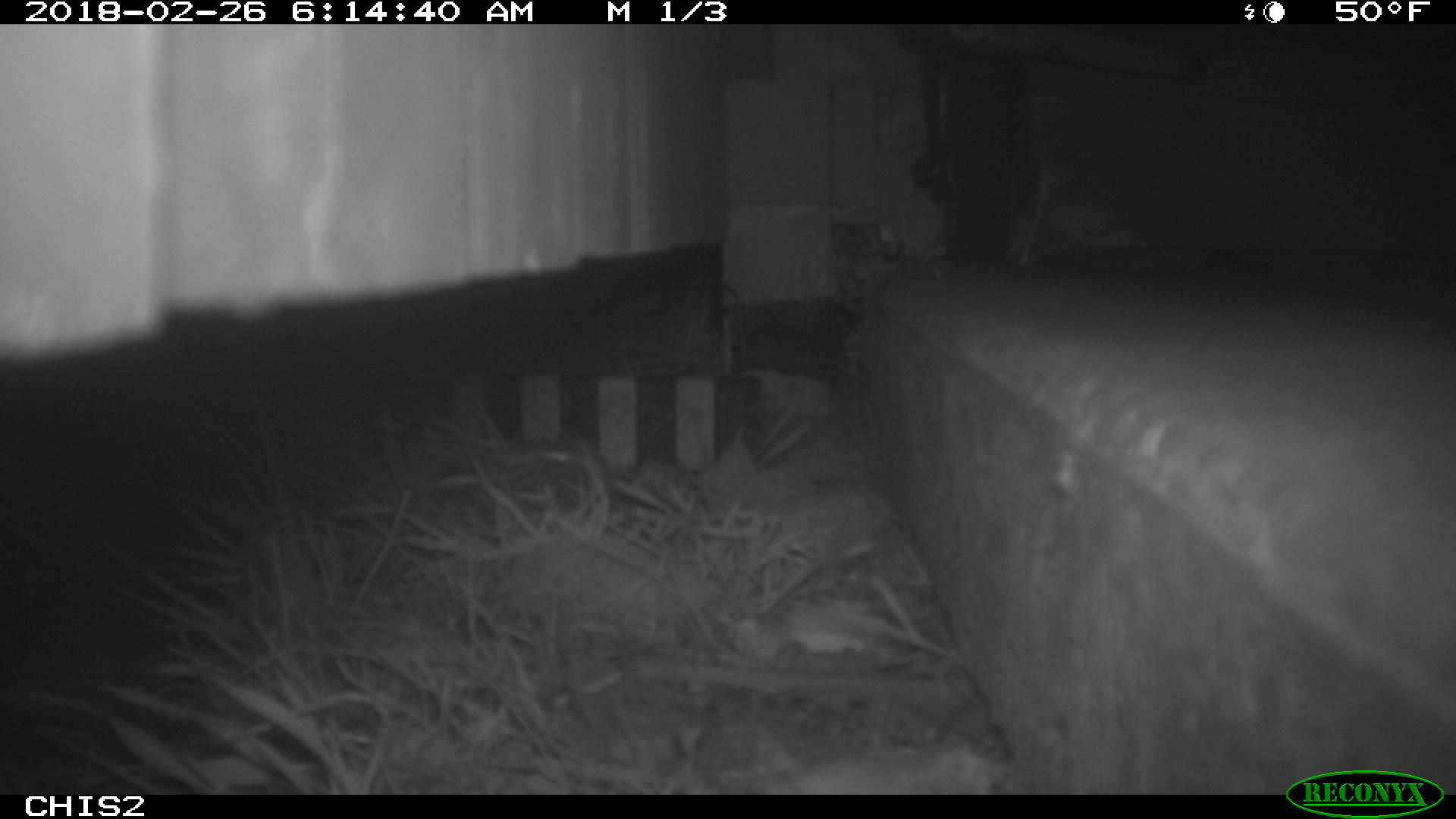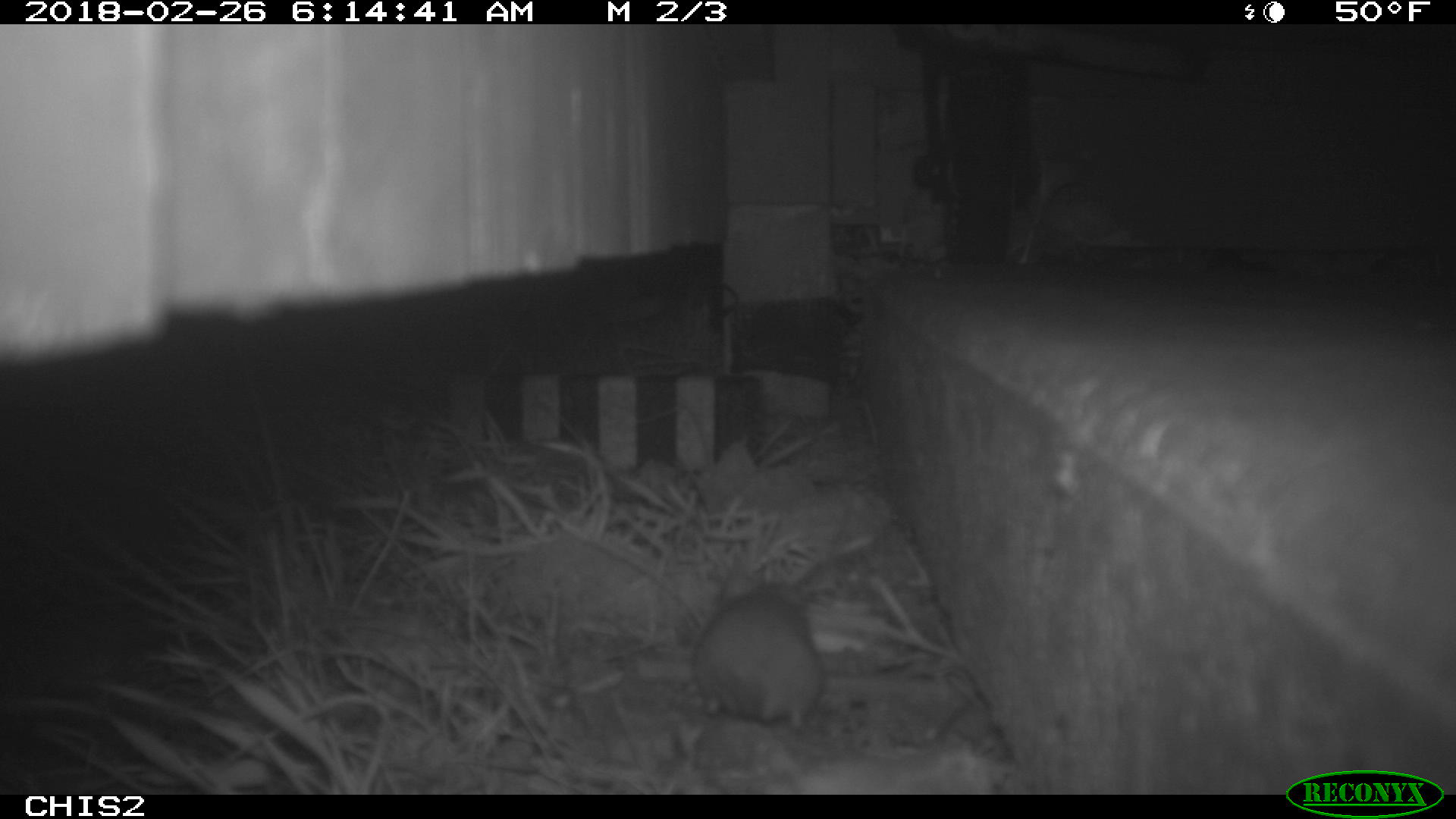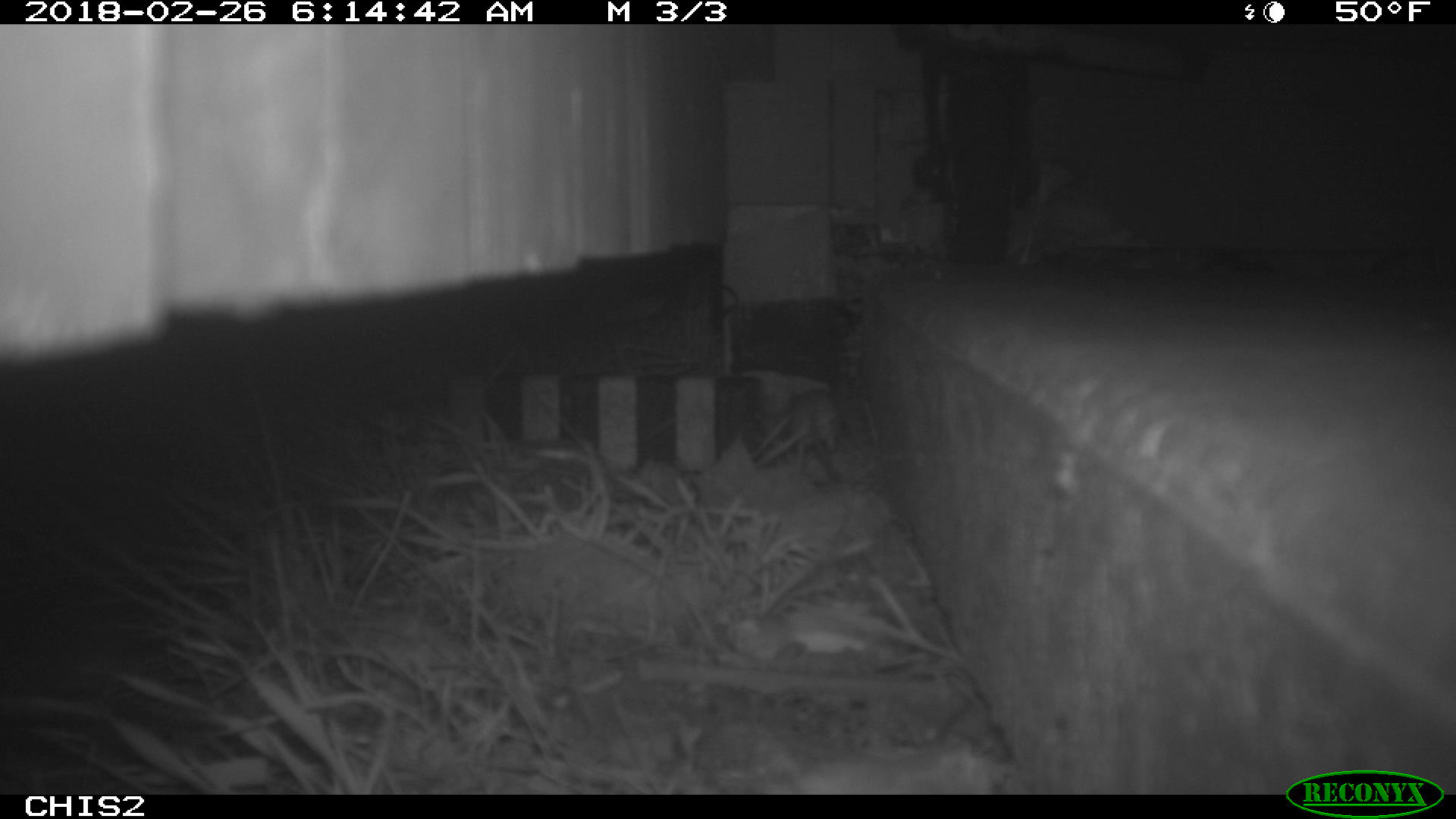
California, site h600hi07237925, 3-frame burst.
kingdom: Animalia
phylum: Chordata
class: Mammalia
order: Rodentia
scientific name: Rodentia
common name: rodent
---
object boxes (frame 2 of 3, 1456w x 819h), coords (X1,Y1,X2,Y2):
rodent: (692,561,826,725)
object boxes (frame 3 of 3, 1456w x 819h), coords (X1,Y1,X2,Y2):
rodent: (788,390,843,482)